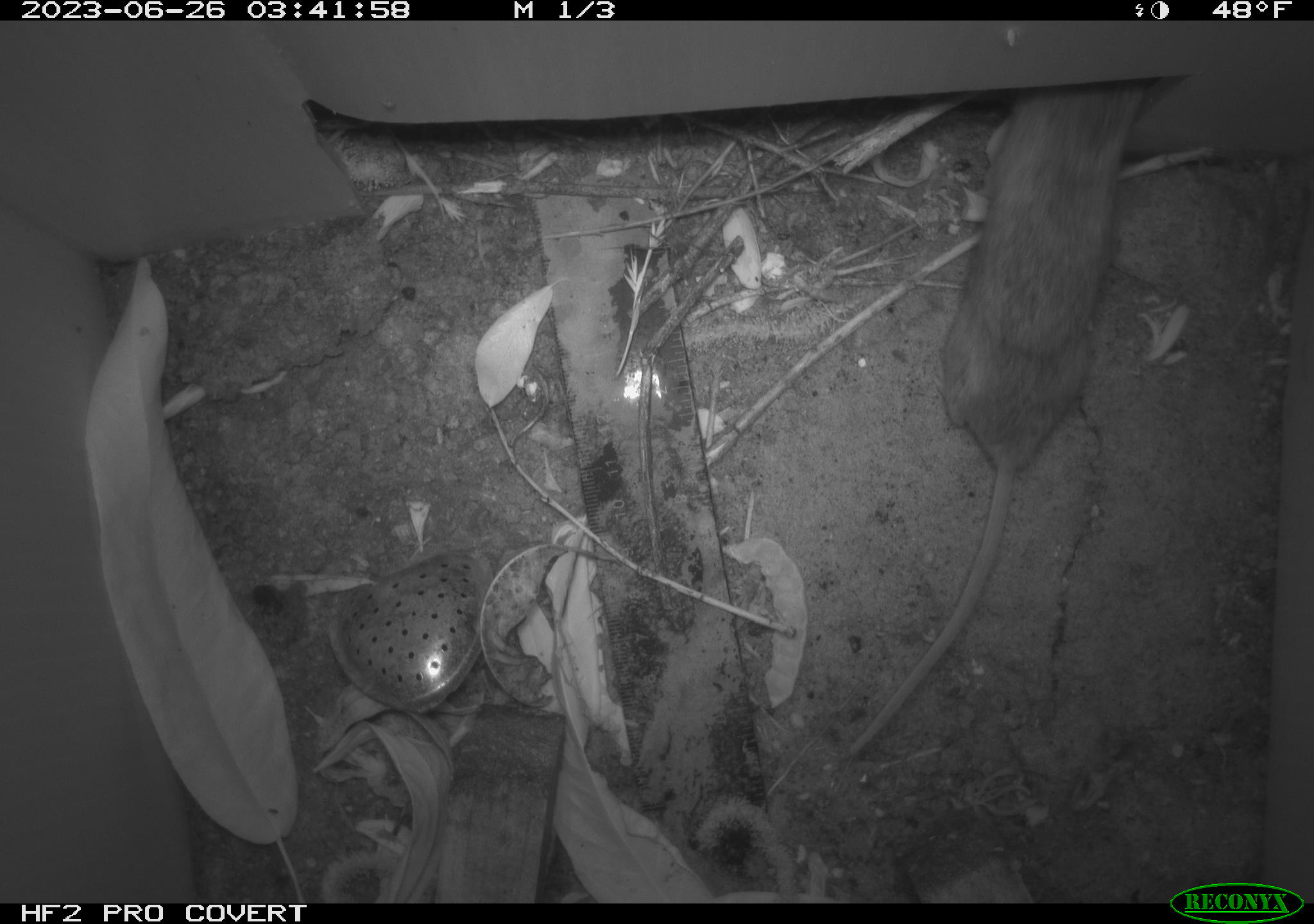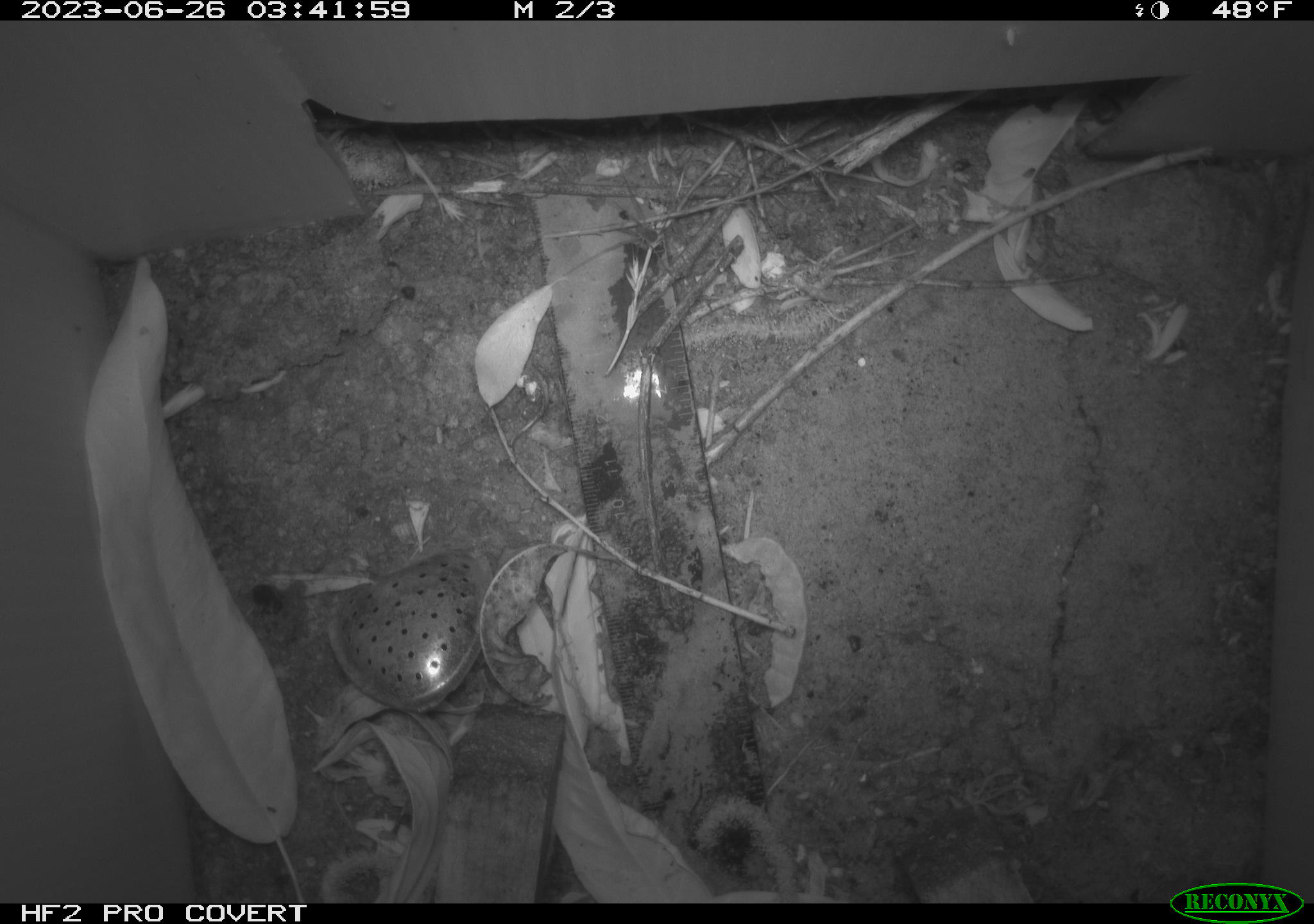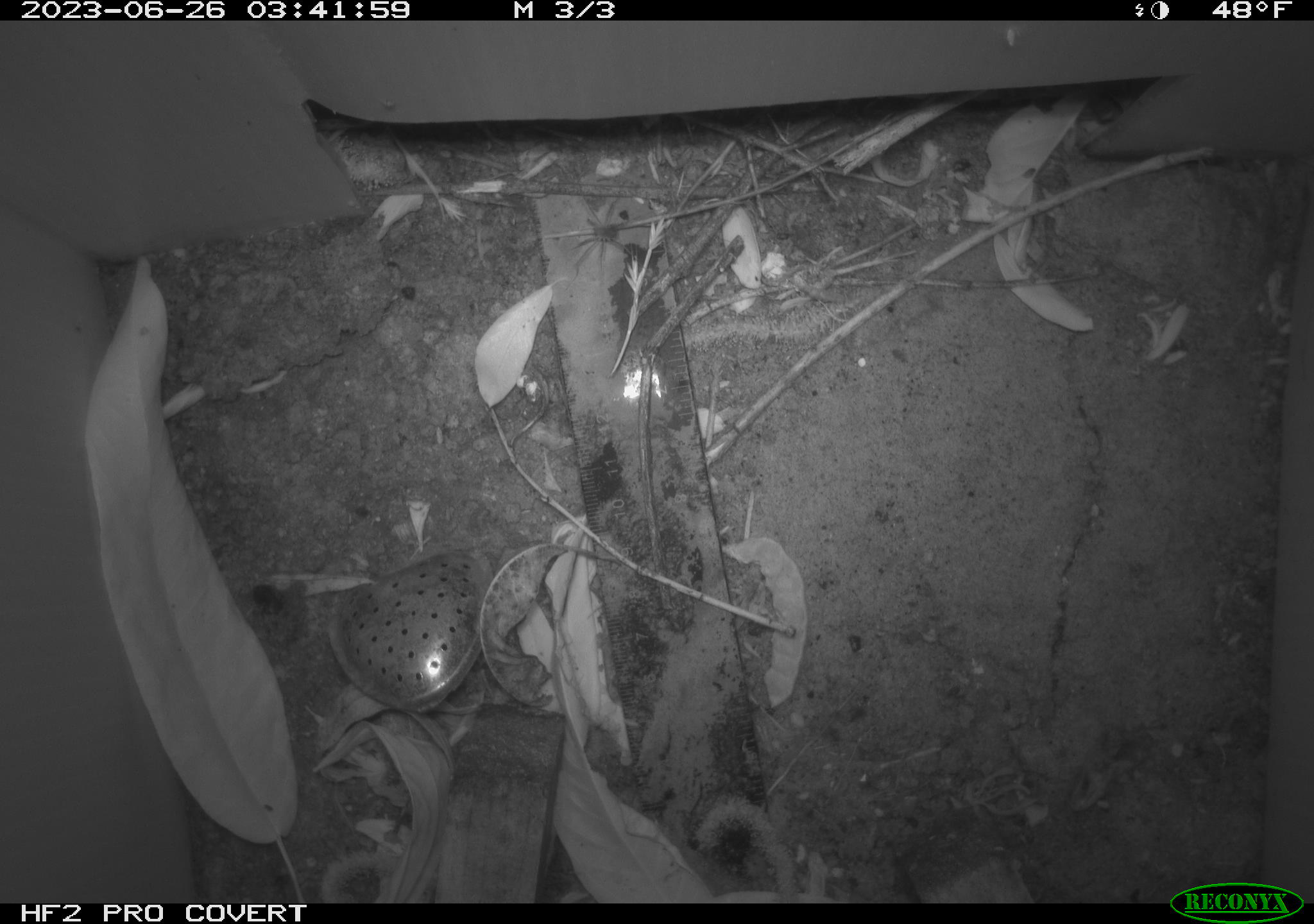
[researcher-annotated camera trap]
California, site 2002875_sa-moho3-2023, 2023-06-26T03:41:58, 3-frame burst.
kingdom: Animalia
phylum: Chordata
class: Mammalia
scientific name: Mammalia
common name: small mammal